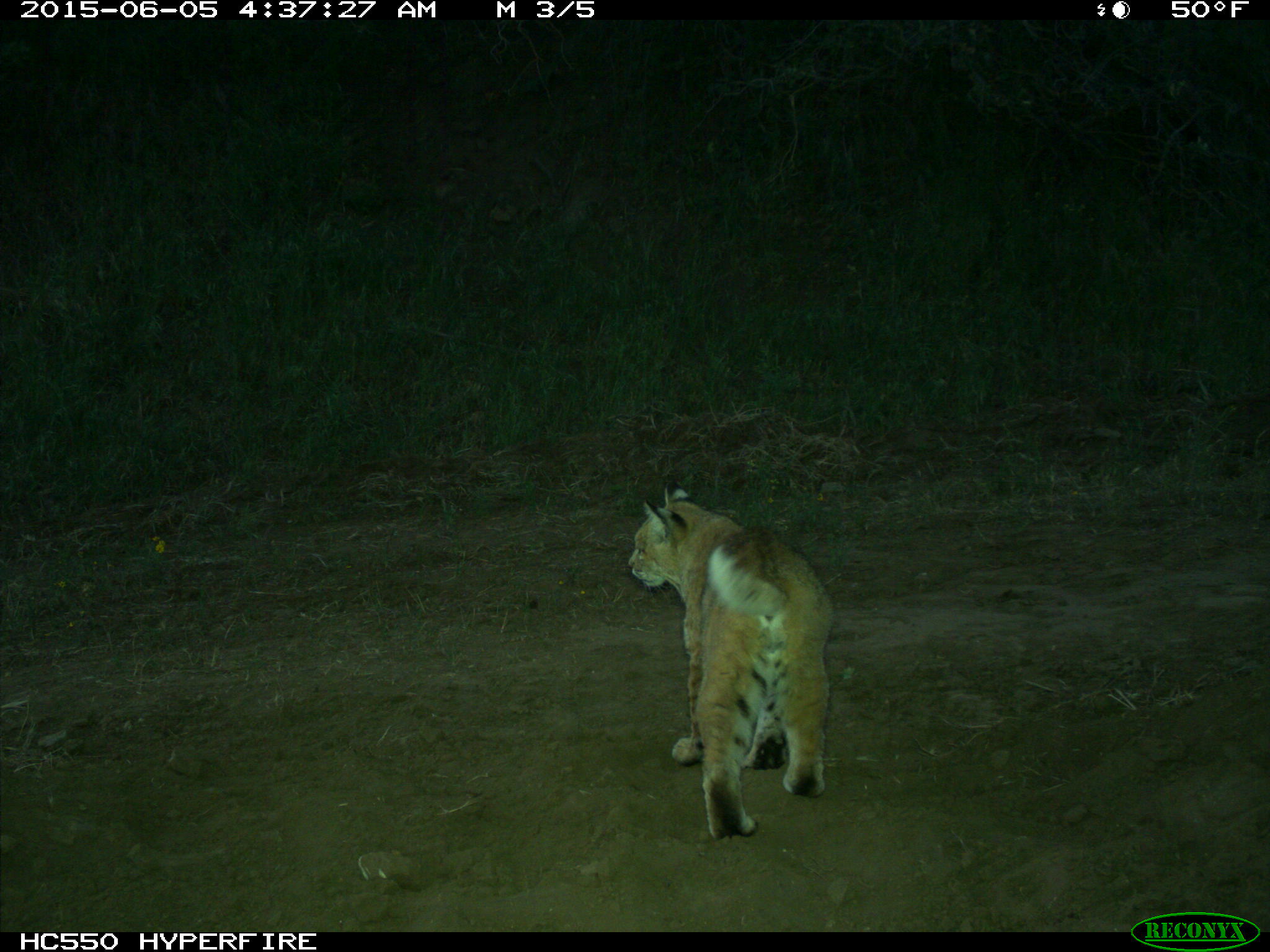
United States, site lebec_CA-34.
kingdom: Animalia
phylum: Chordata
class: Mammalia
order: Carnivora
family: Felidae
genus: Lynx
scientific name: Lynx rufus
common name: bobcat